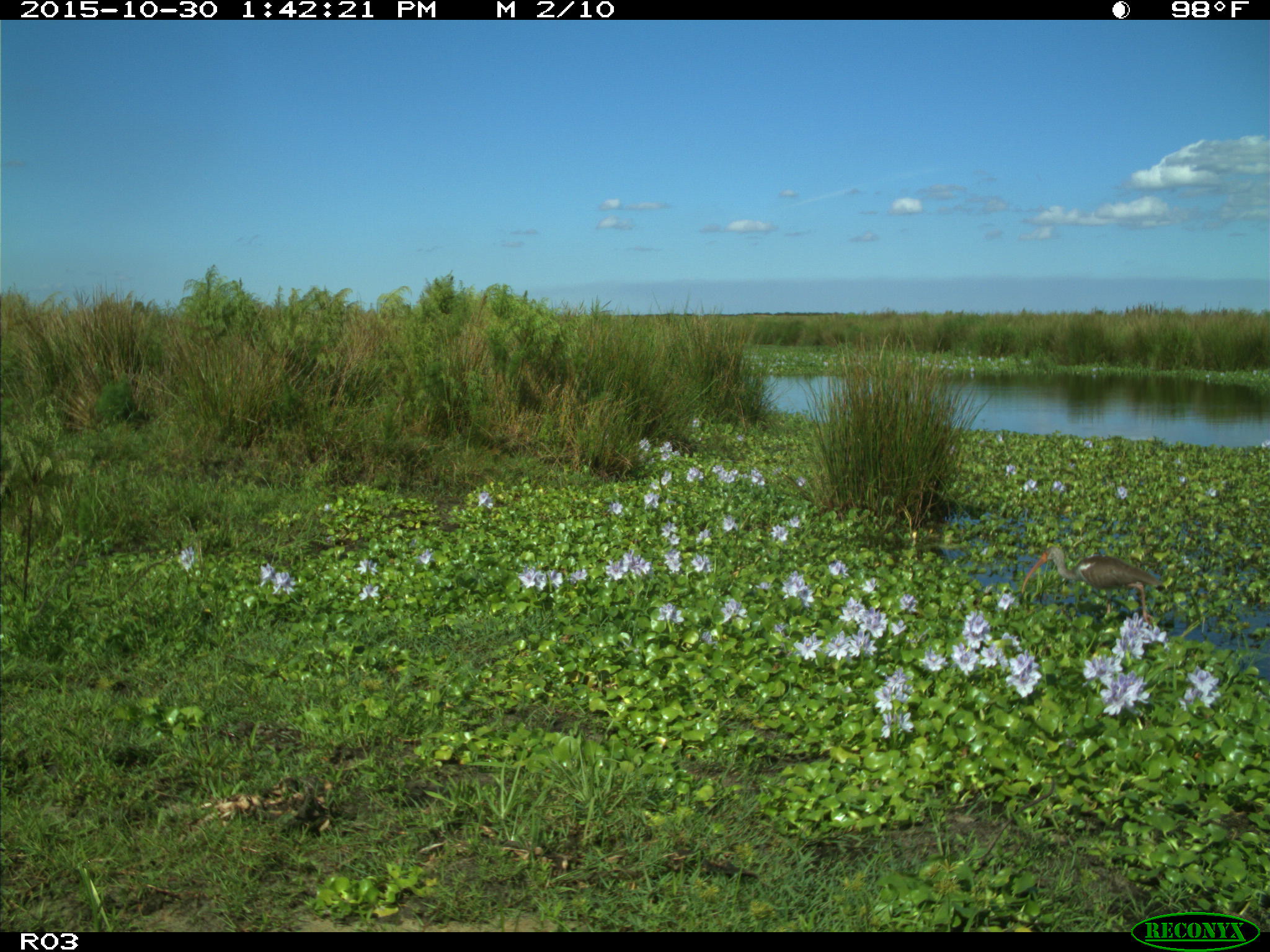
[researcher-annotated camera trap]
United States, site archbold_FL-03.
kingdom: Animalia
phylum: Chordata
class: Aves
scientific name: Aves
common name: birds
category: unidentified bird